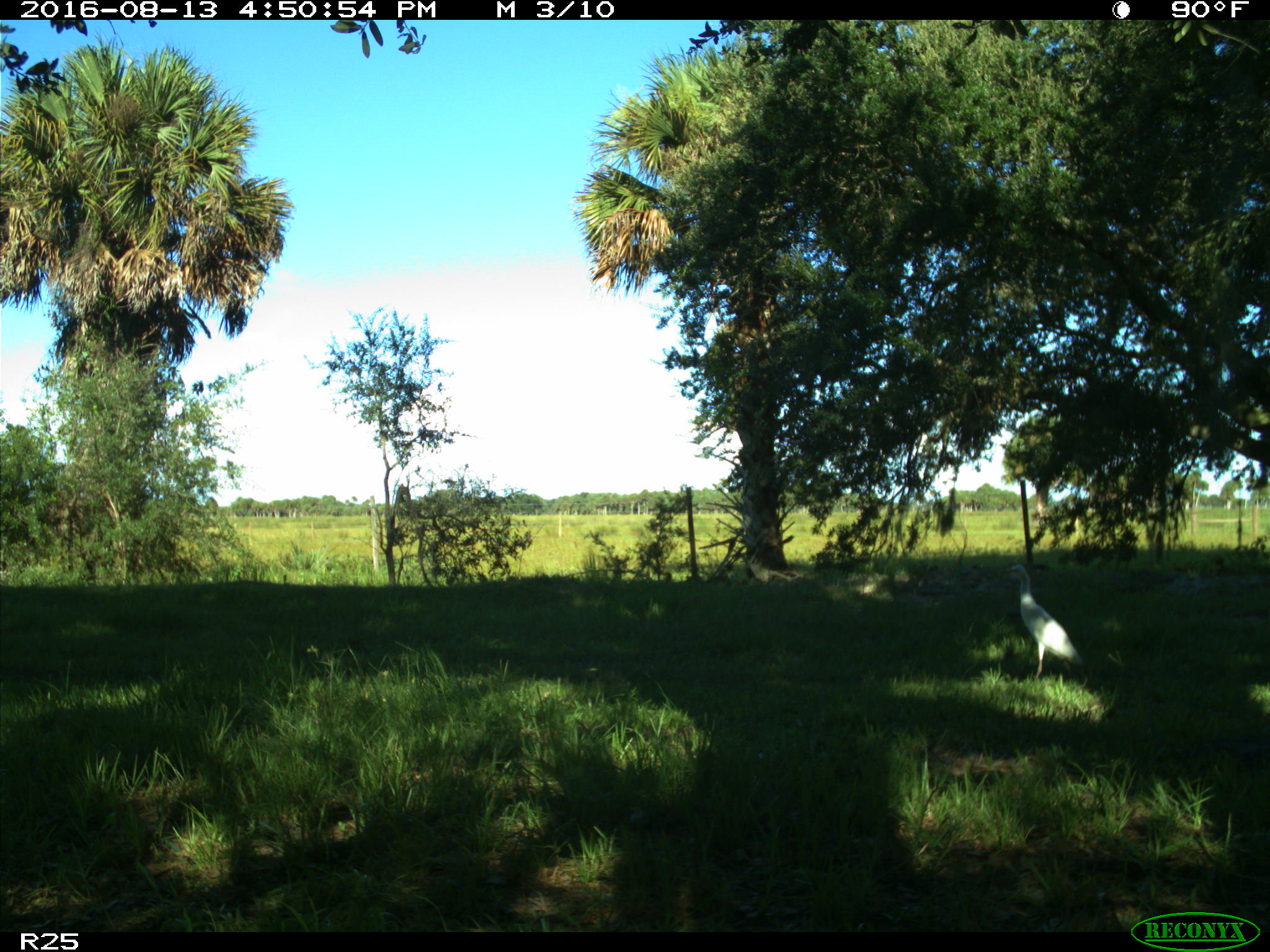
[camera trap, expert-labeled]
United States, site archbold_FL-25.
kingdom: Animalia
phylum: Chordata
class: Aves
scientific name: Aves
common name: birds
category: unidentified bird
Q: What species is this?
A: Unidentified bird (birds) (Aves).